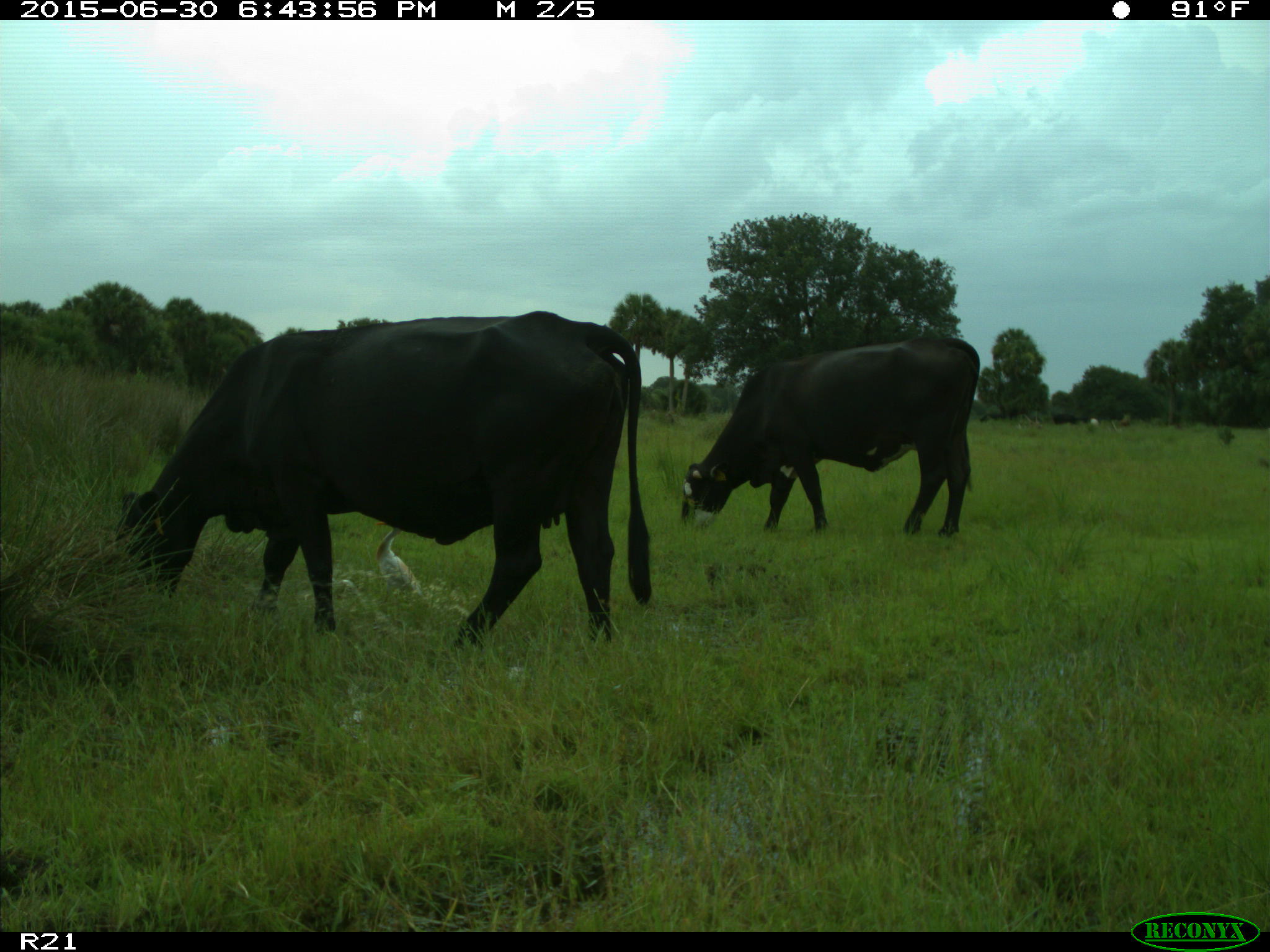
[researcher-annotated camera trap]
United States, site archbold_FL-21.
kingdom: Animalia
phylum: Chordata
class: Mammalia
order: Artiodactyla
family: Bovidae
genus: Bos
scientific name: Bos taurus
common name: domestic cow